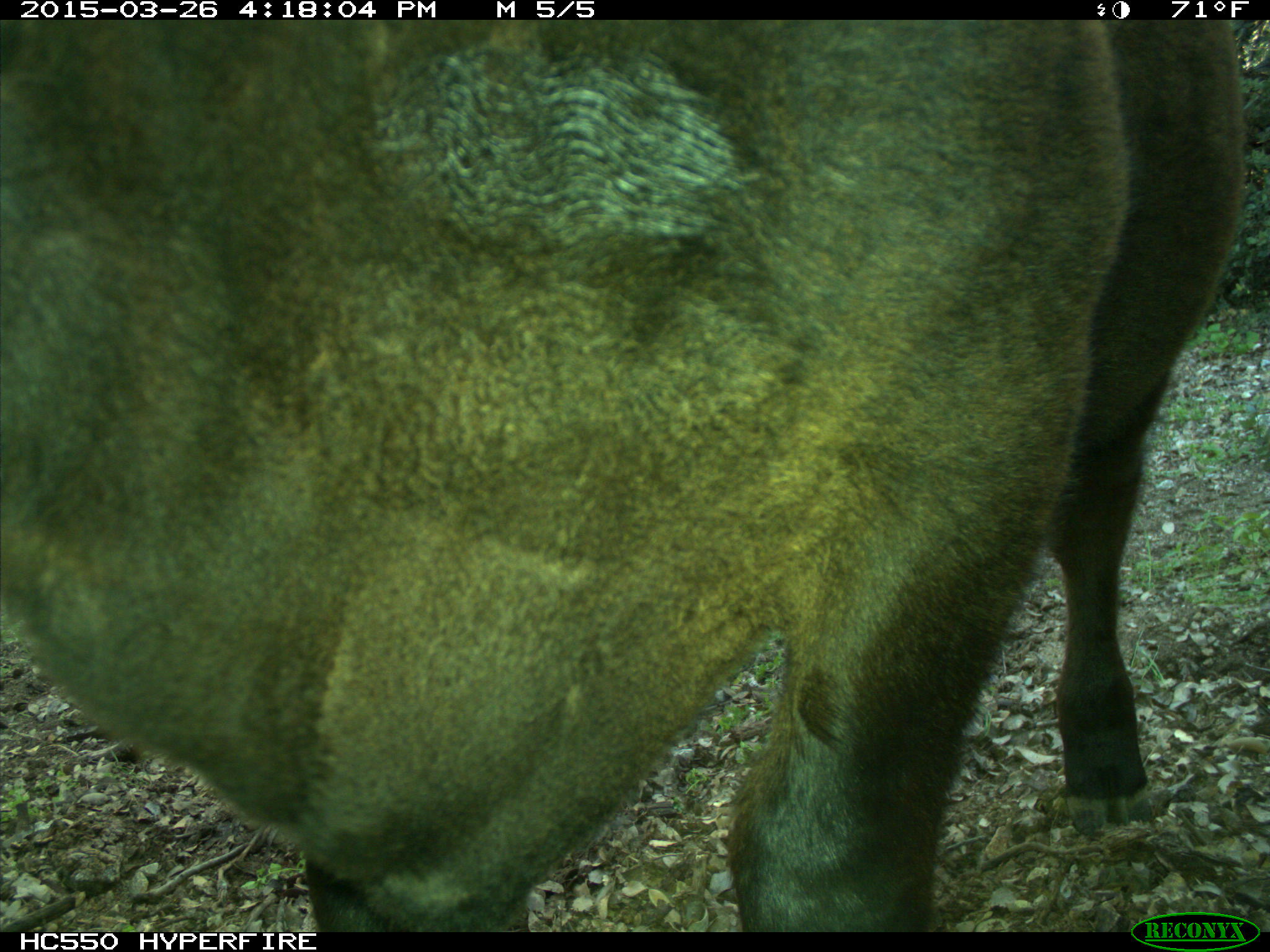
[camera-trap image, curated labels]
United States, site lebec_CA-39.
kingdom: Animalia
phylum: Chordata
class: Mammalia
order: Artiodactyla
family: Bovidae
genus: Bos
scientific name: Bos taurus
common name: domestic cow